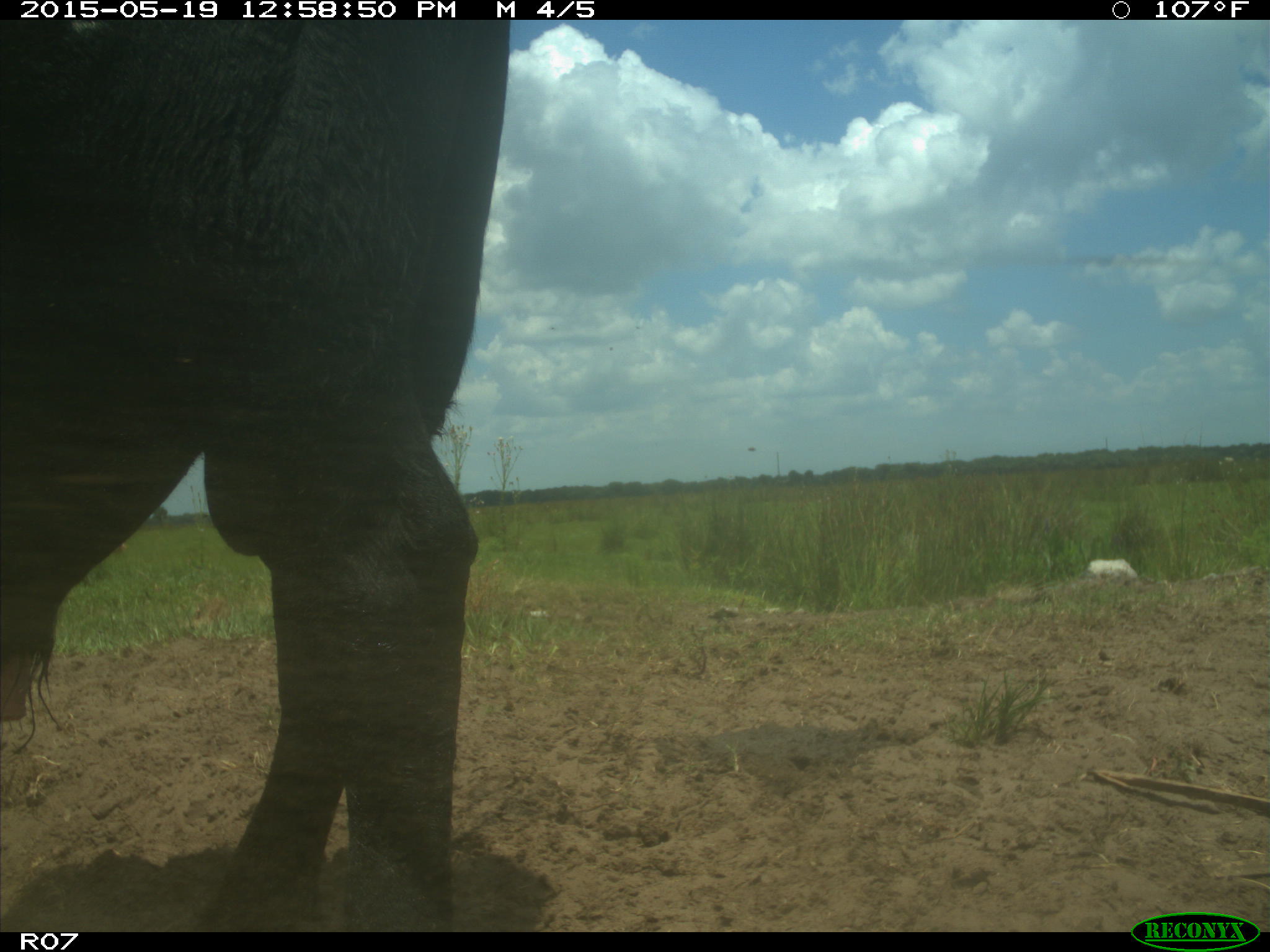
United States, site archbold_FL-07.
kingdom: Animalia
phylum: Chordata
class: Mammalia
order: Artiodactyla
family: Bovidae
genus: Bos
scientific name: Bos taurus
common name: domestic cow